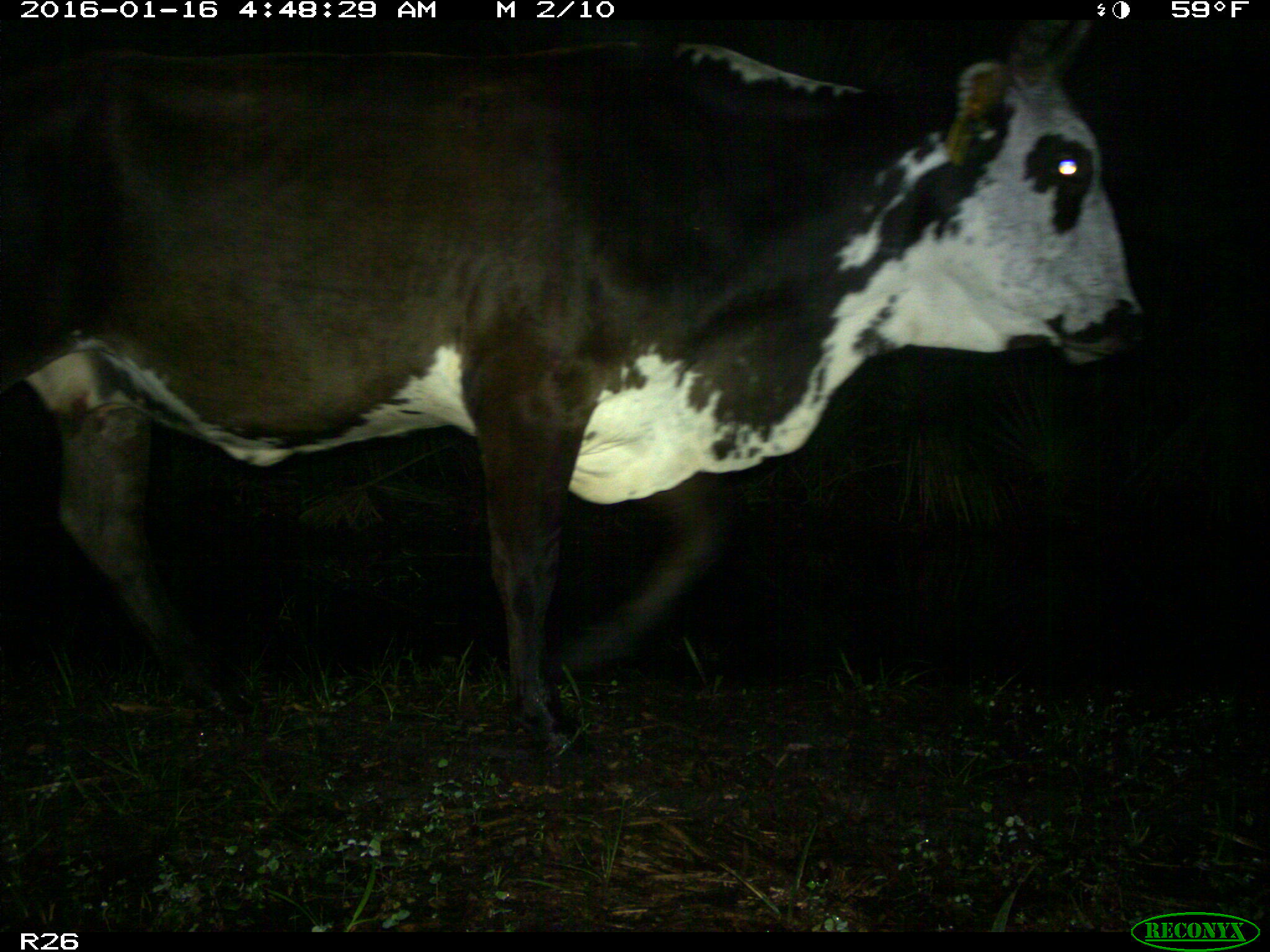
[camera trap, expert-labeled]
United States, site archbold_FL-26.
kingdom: Animalia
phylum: Chordata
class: Mammalia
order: Artiodactyla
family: Bovidae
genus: Bos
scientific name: Bos taurus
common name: domestic cow